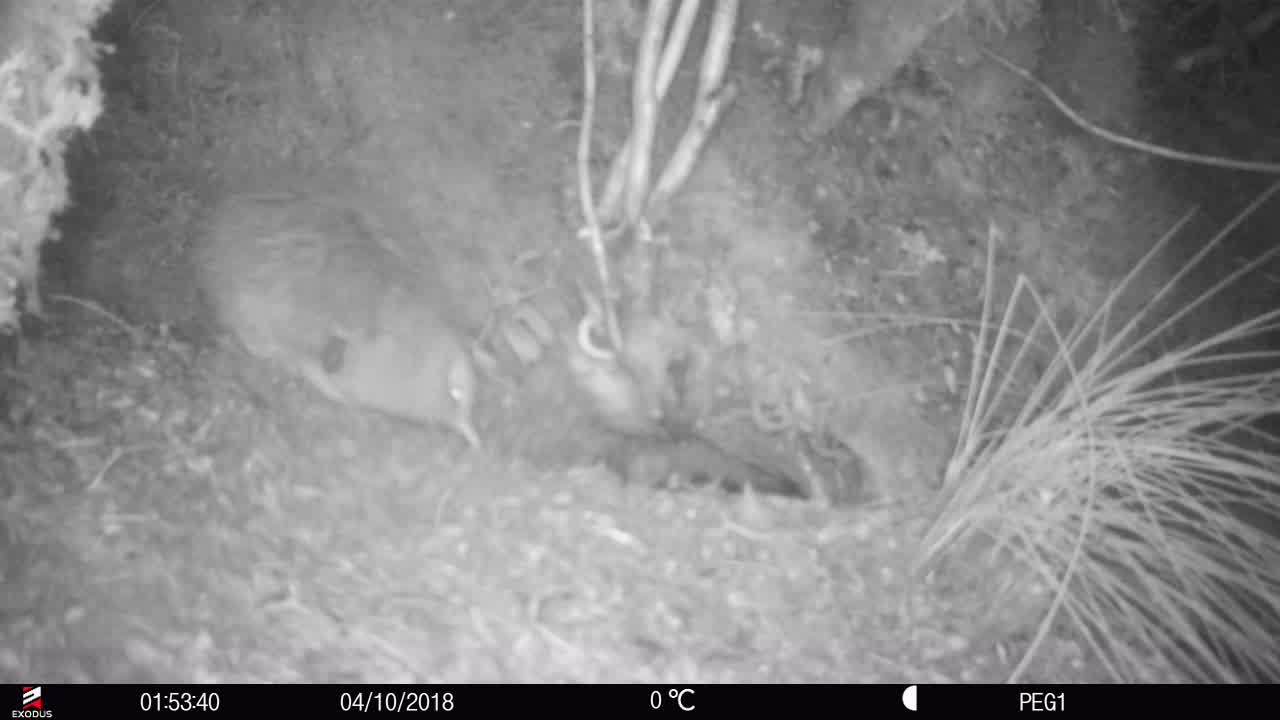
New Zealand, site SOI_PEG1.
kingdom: Animalia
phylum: Chordata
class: Aves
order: Apterygiformes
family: Apterygidae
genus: Apteryx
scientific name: Apteryx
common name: kiwi